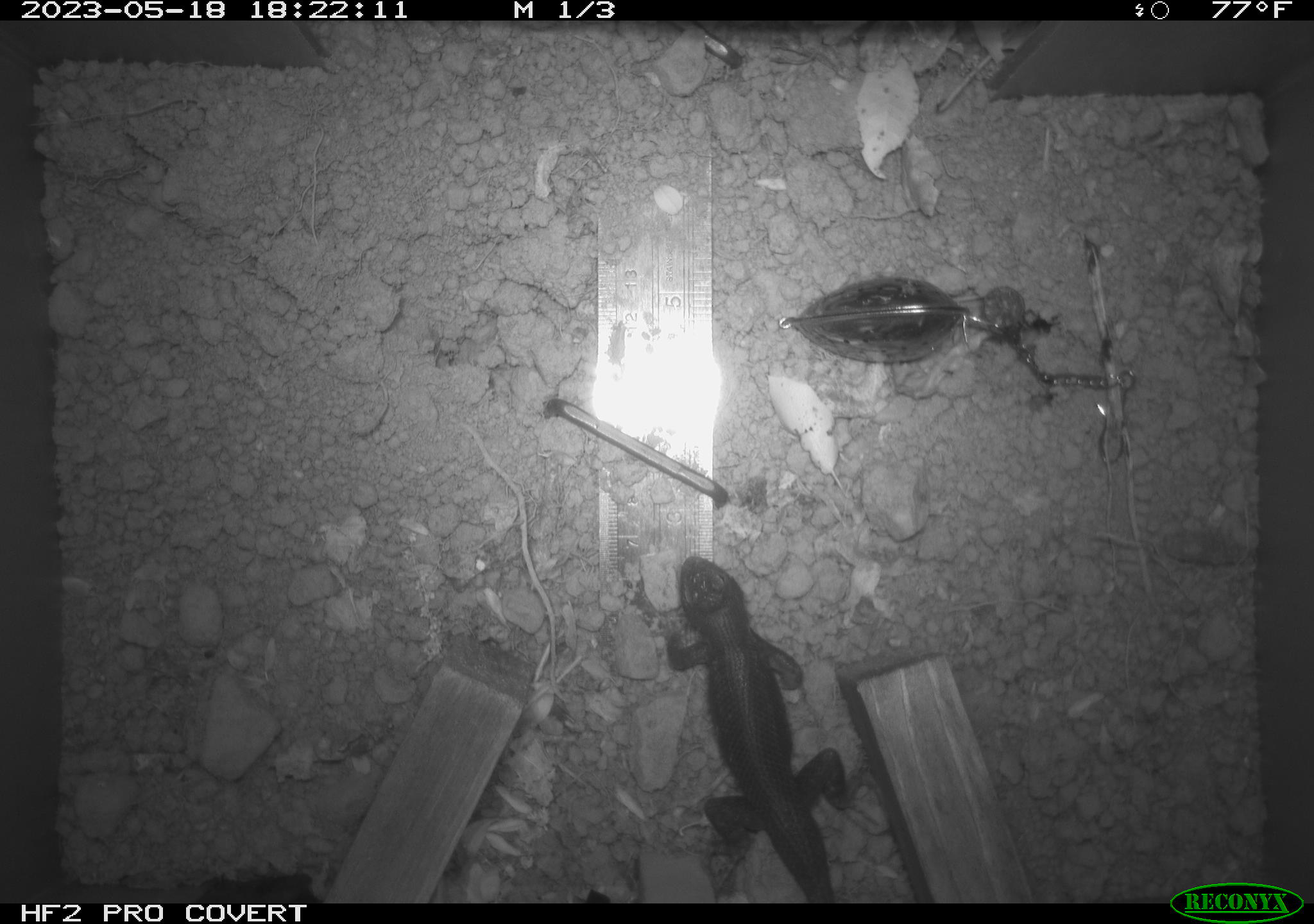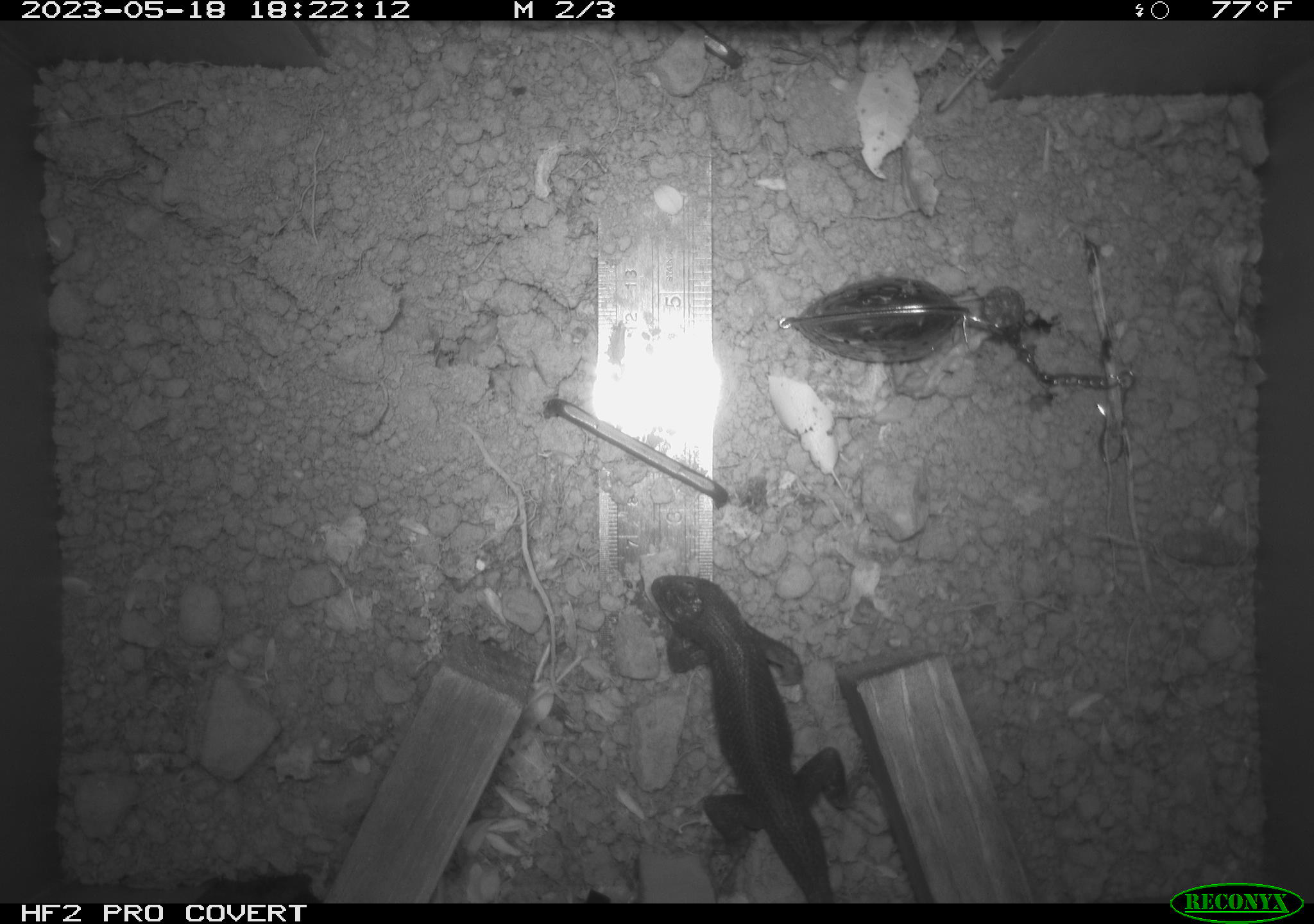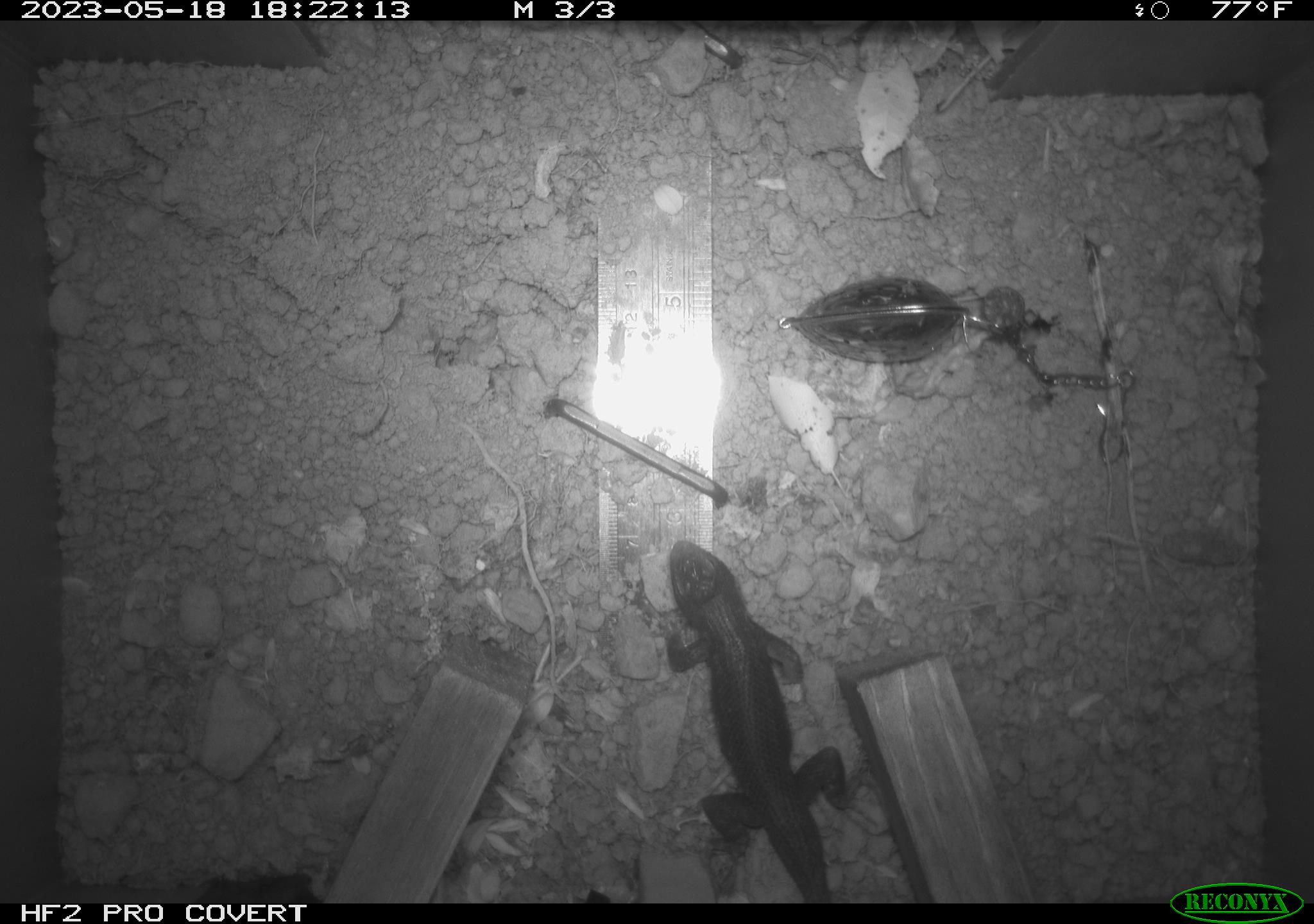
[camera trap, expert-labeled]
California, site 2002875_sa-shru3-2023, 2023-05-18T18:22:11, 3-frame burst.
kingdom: Animalia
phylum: Chordata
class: Reptilia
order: Squamata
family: Phrynosomatidae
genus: Sceloporus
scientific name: Sceloporus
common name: spiny lizards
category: sceloporus species